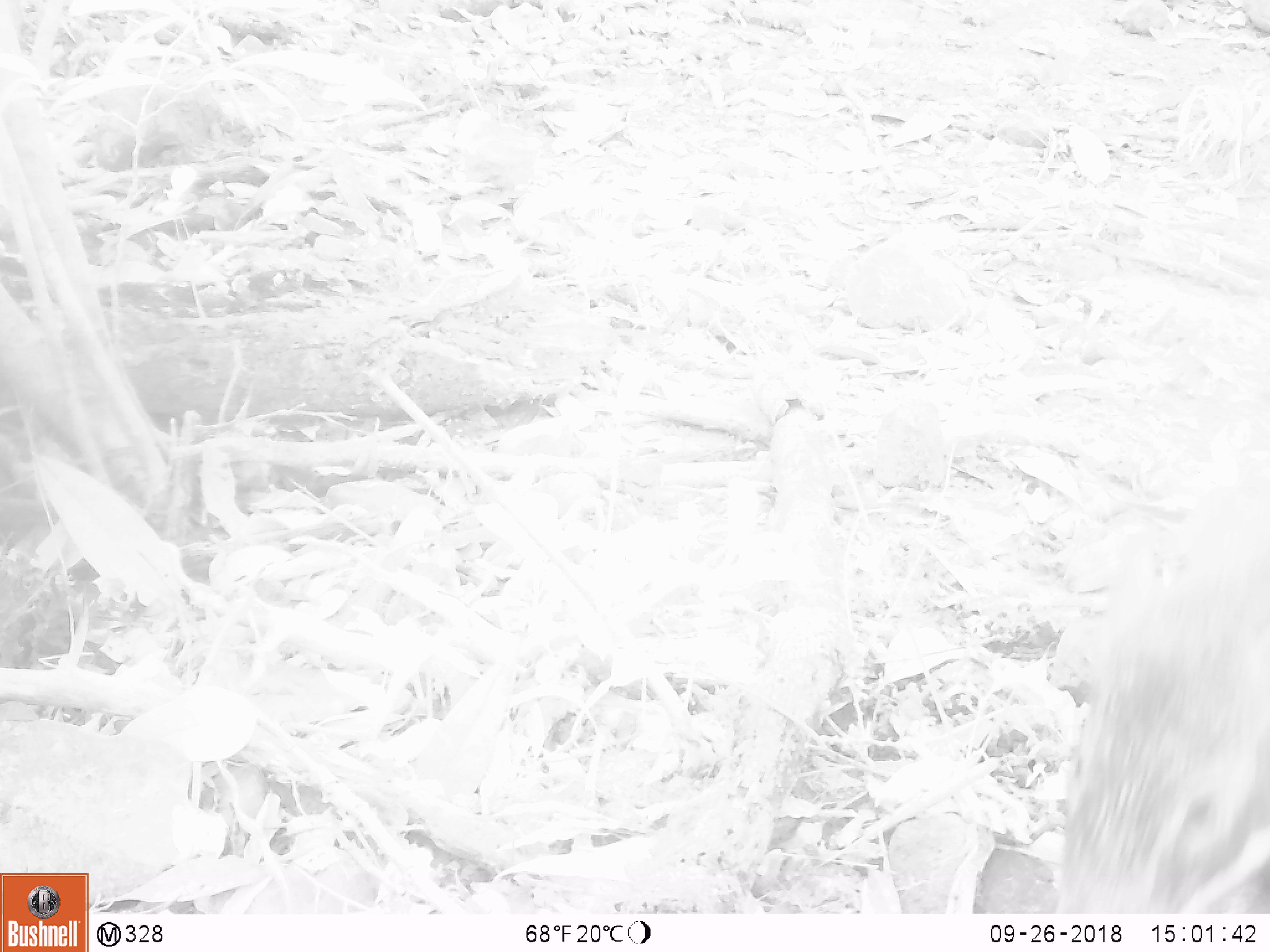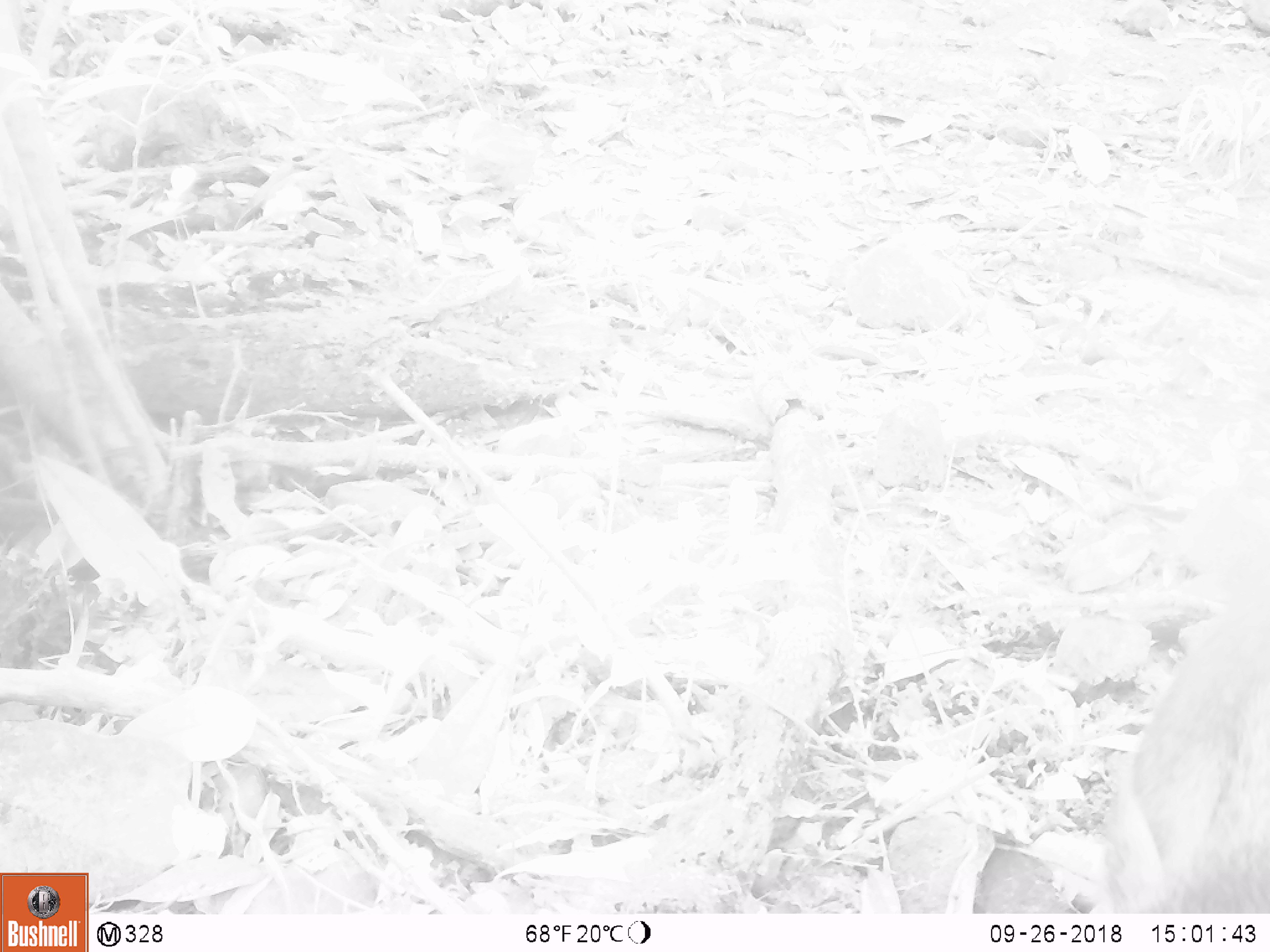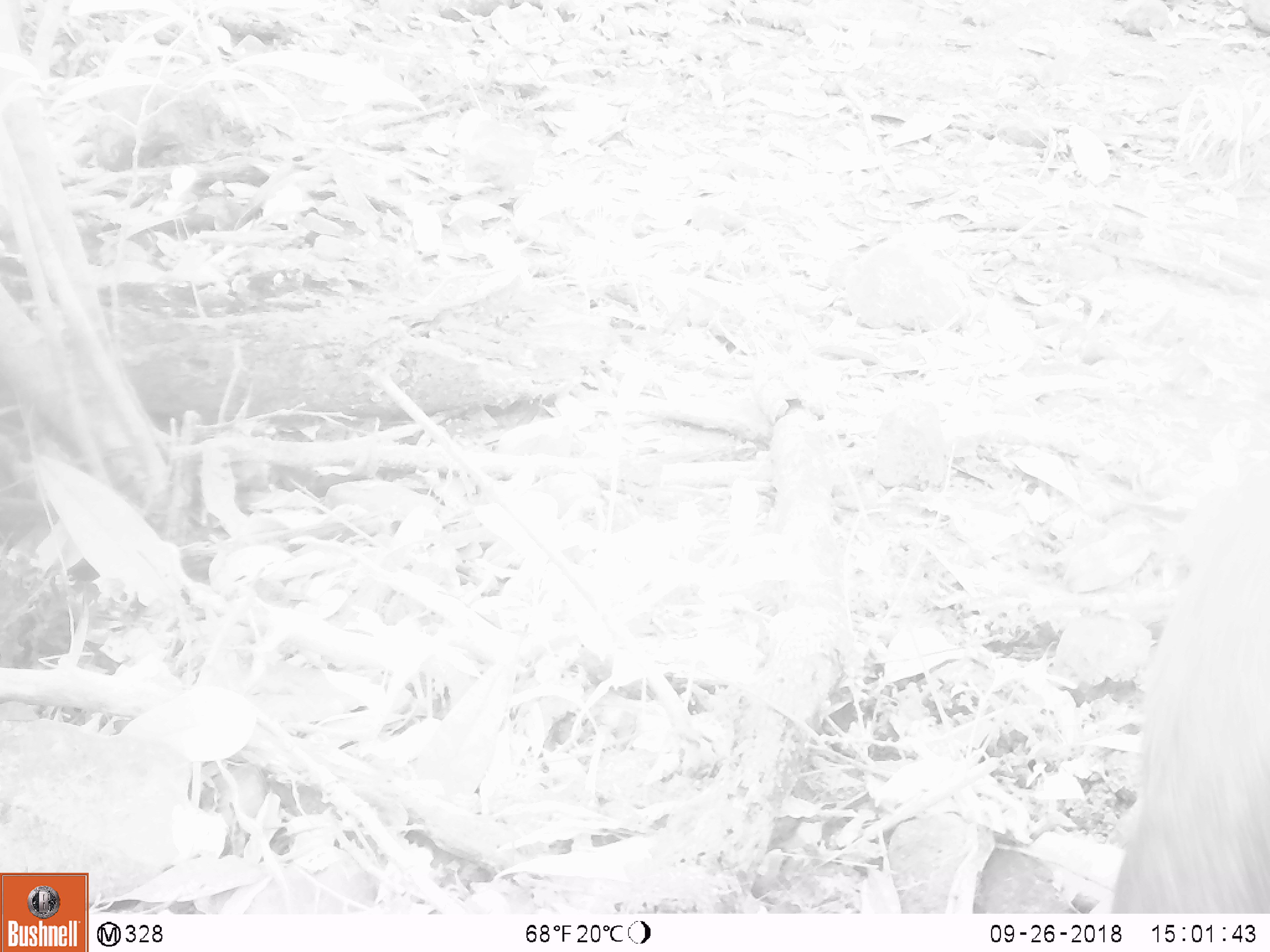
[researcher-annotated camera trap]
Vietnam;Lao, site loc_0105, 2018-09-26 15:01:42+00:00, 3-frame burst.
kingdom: Animalia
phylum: Chordata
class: Mammalia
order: Artiodactyla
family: Suidae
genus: Sus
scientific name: Sus scrofa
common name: eurasian wild pig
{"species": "eurasian wild pig (Sus scrofa)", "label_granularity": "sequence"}